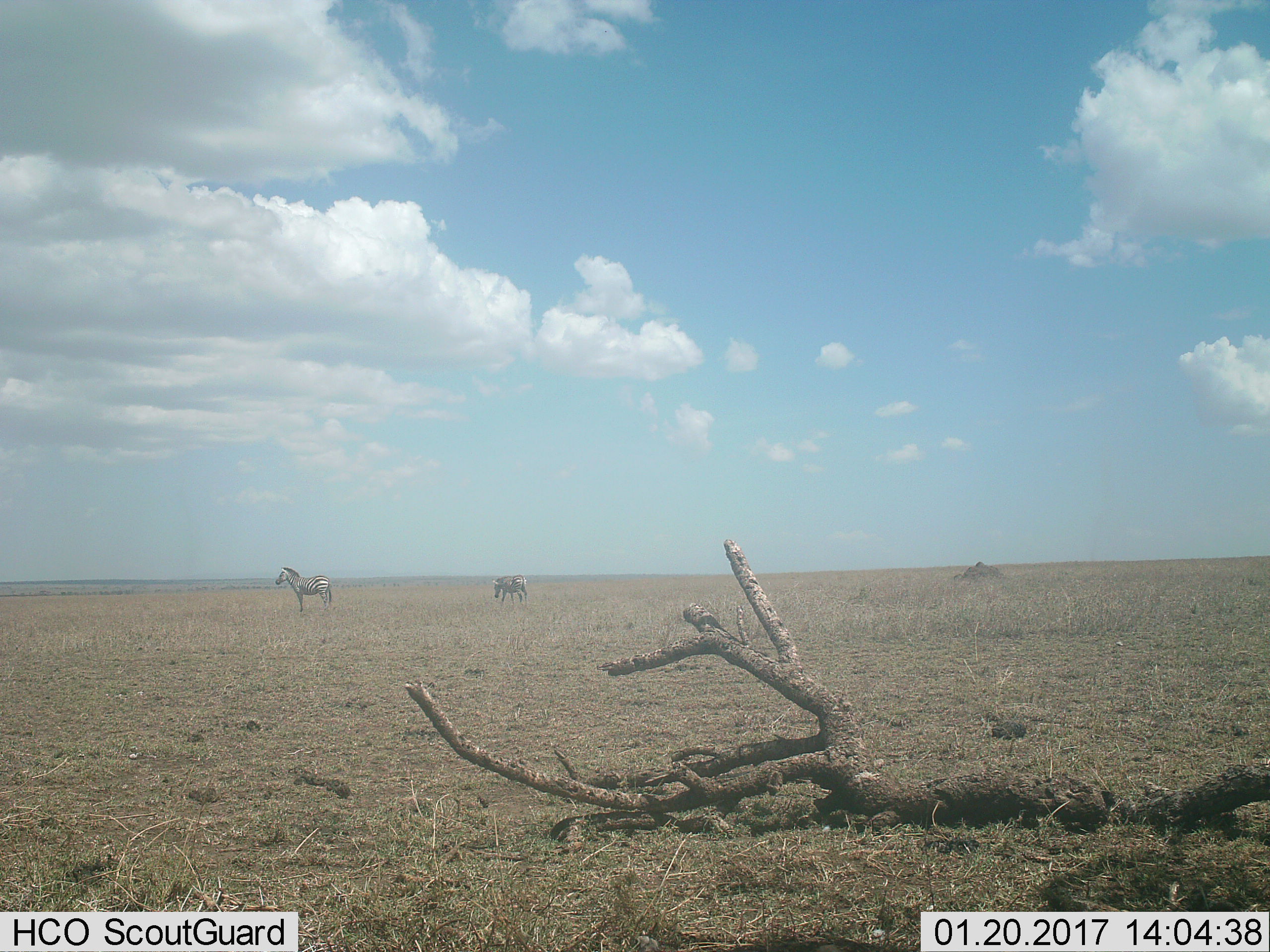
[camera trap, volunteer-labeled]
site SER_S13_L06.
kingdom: Animalia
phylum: Chordata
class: Mammalia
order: Perissodactyla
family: Equidae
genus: Equus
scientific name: Equus quagga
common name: plains zebra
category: zebraplains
Zebraplains (plains zebra) (Equus quagga), count 2. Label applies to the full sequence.